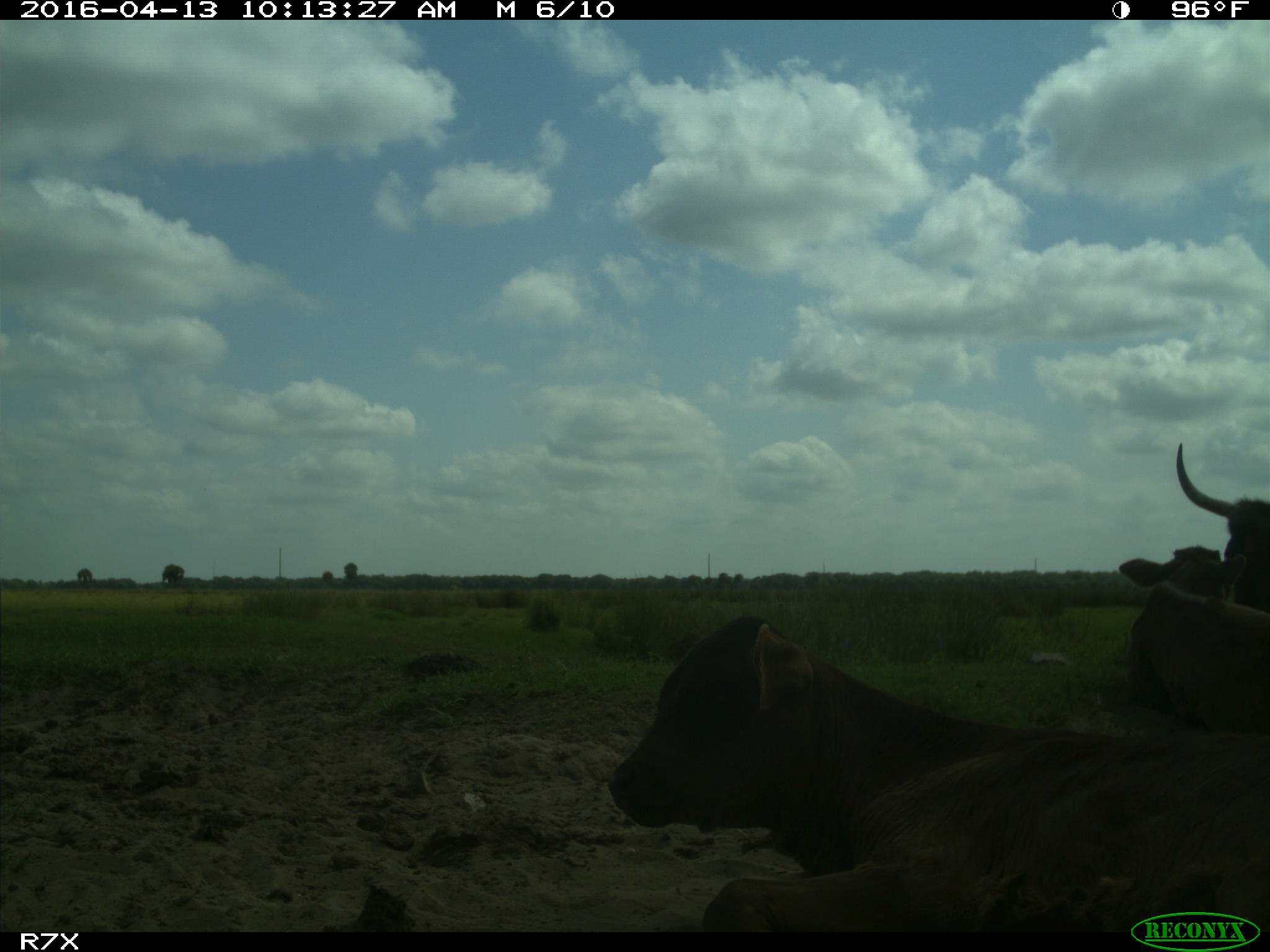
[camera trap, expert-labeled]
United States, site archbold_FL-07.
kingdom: Animalia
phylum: Chordata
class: Mammalia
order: Artiodactyla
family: Bovidae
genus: Bos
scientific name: Bos taurus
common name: domestic cow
Bos taurus (domestic cow).